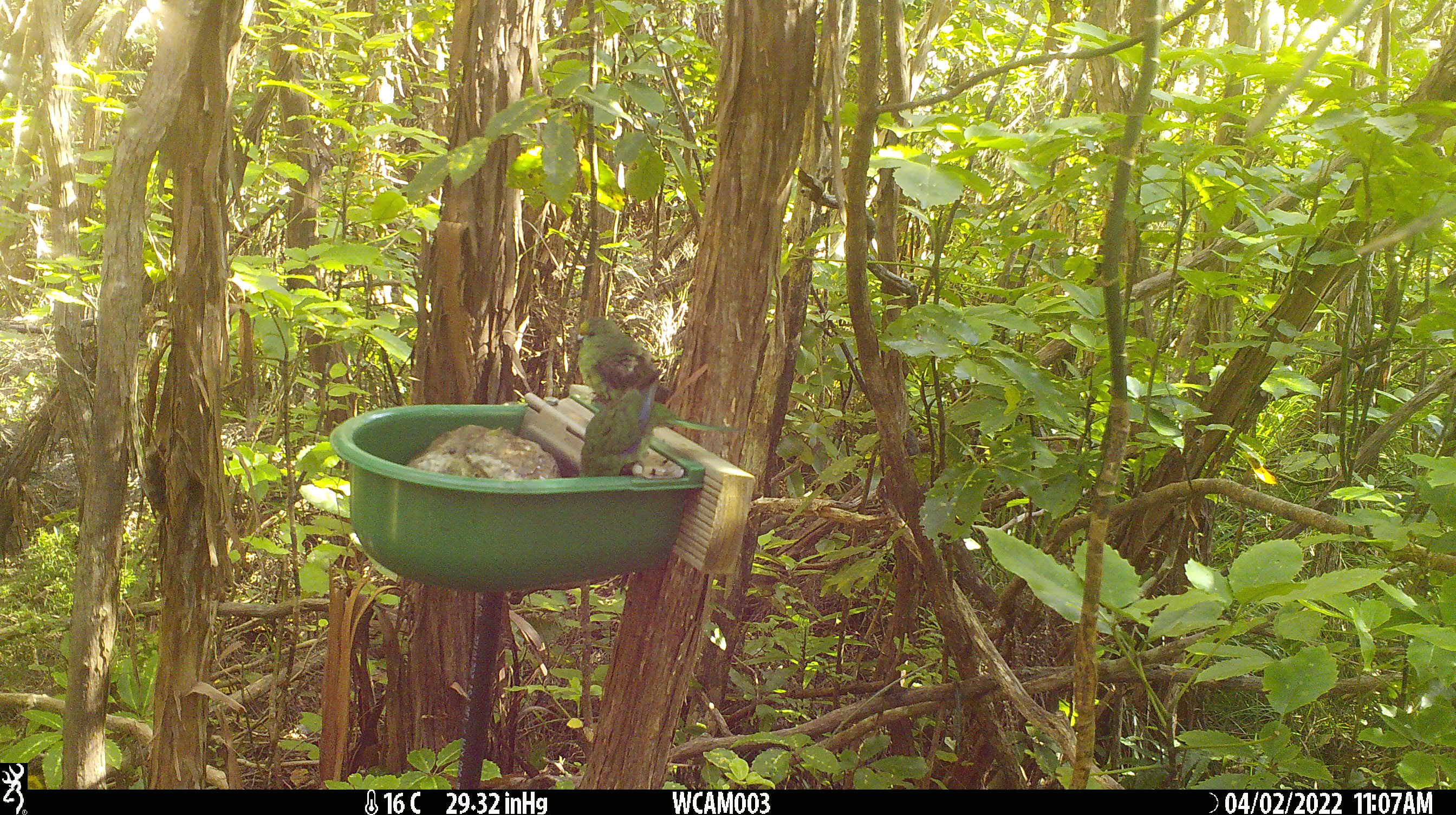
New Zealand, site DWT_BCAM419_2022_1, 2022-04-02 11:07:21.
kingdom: Animalia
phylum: Chordata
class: Aves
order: Psittaciformes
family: Psittaculidae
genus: Cyanoramphus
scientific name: Cyanoramphus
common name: parakeet